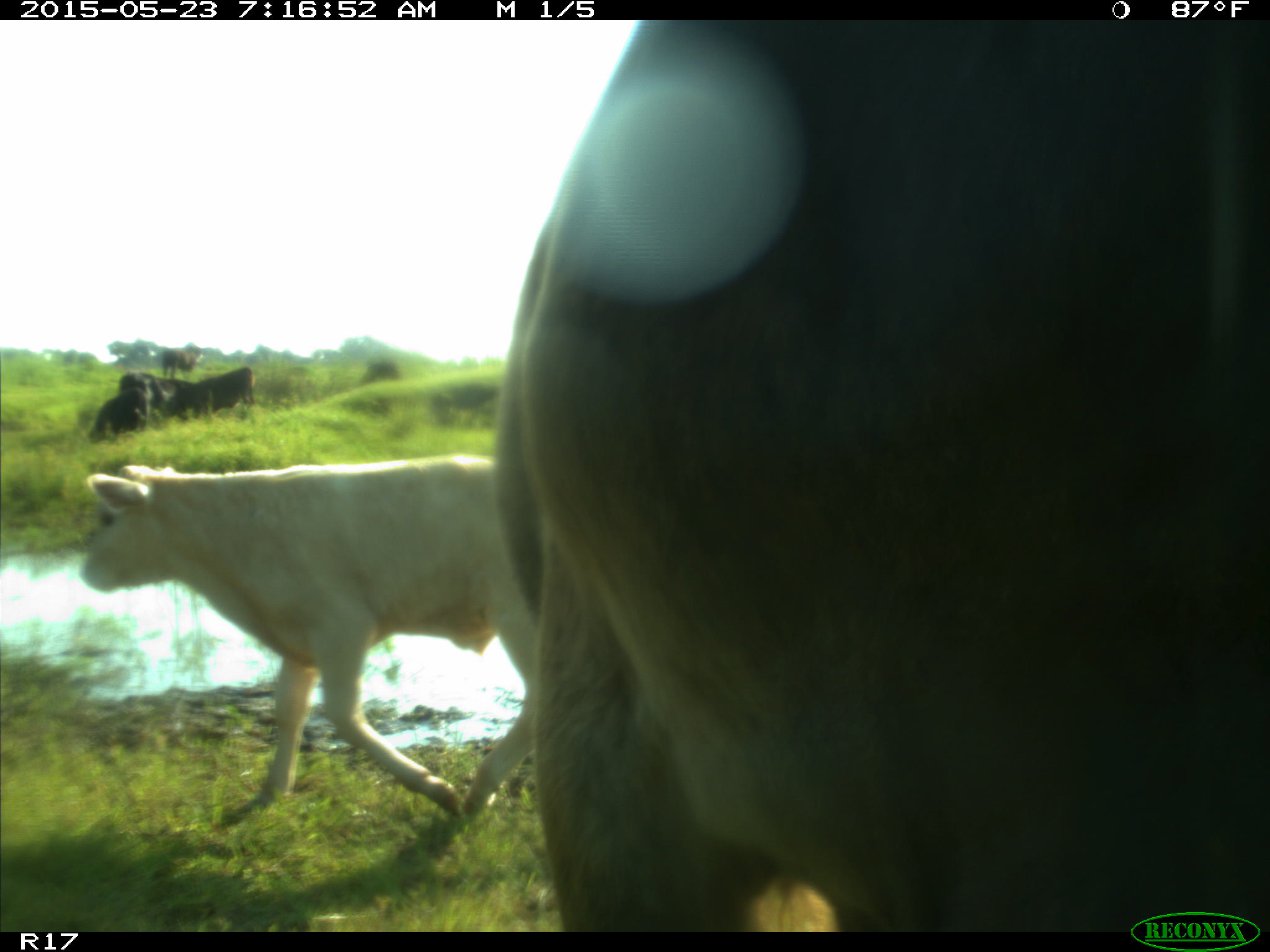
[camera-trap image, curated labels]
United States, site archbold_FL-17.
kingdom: Animalia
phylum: Chordata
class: Mammalia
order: Artiodactyla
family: Bovidae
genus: Bos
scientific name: Bos taurus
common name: domestic cow